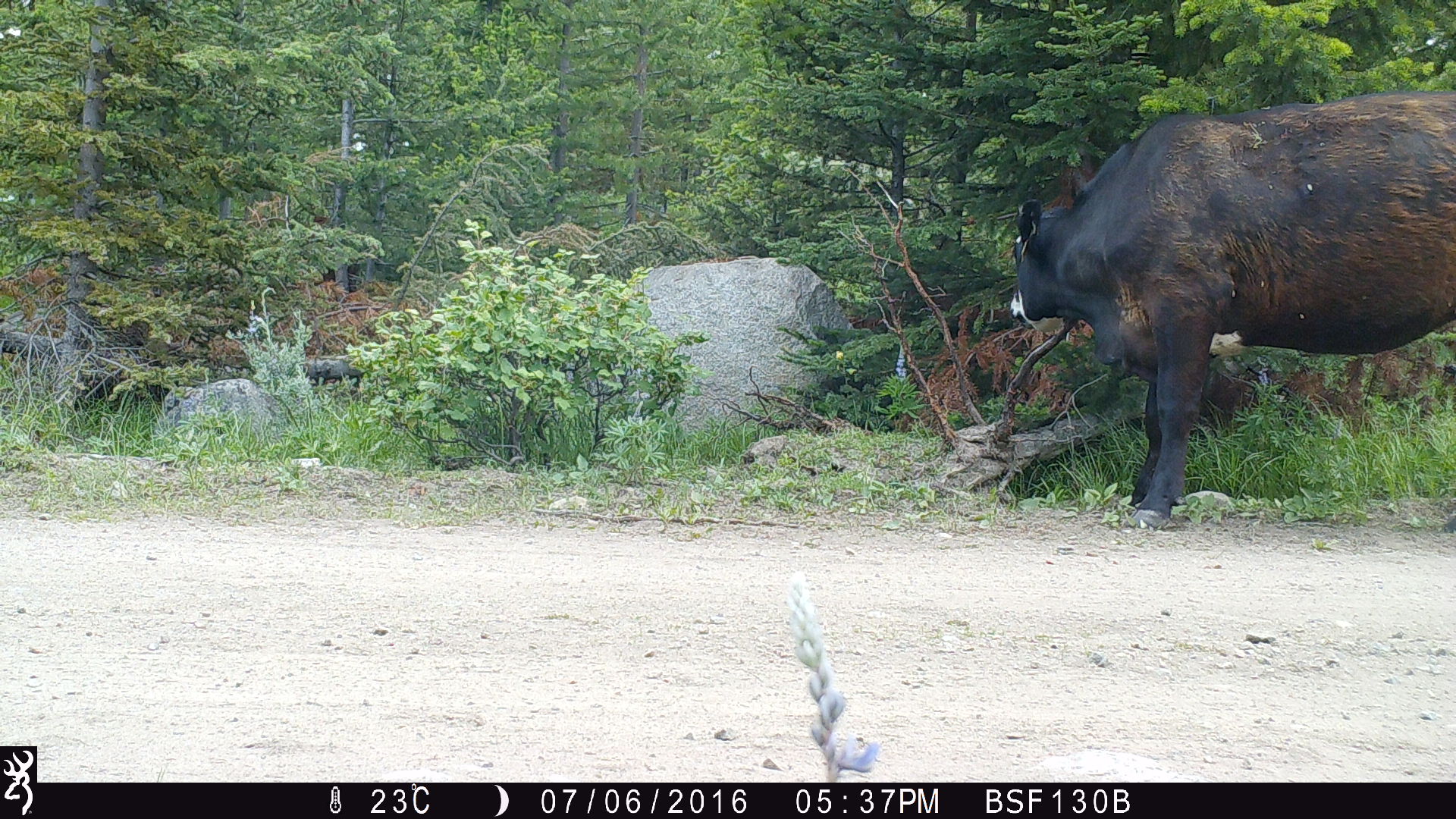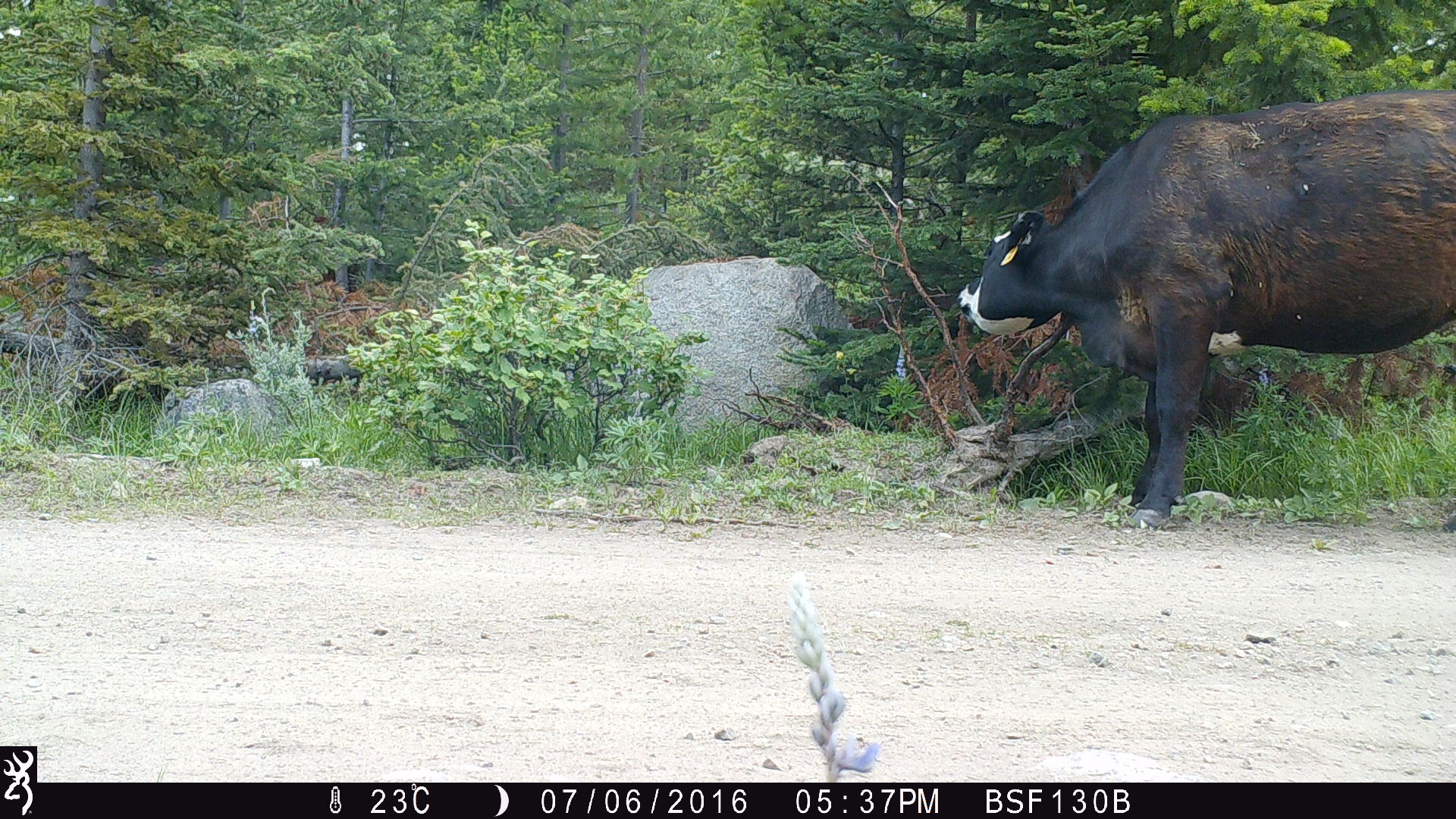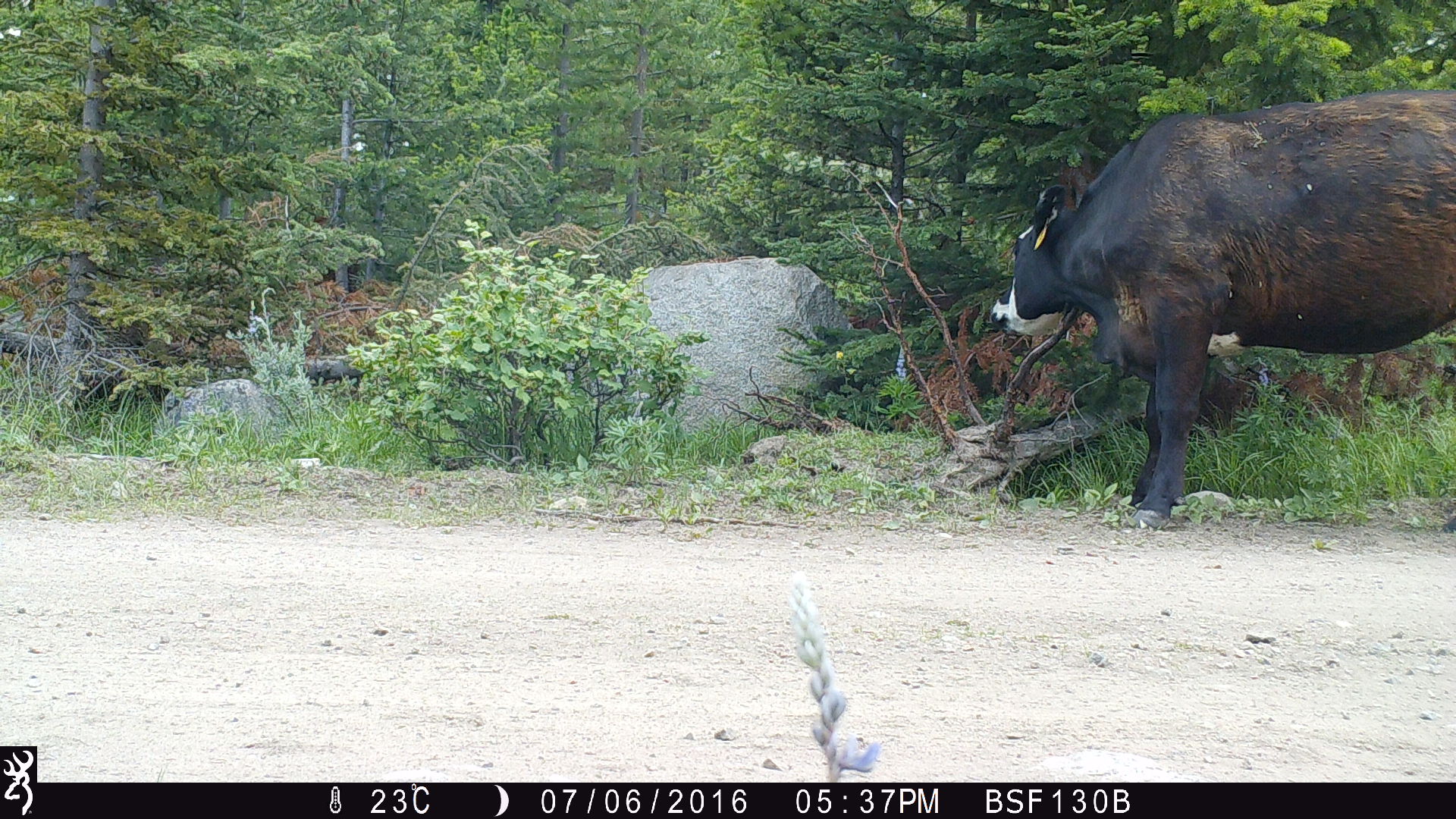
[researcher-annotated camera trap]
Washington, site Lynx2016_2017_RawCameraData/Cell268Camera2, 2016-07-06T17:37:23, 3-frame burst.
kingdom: Animalia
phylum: Chordata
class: Mammalia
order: Artiodactyla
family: Bovidae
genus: Bos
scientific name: Bos taurus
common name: domestic cattle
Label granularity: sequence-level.